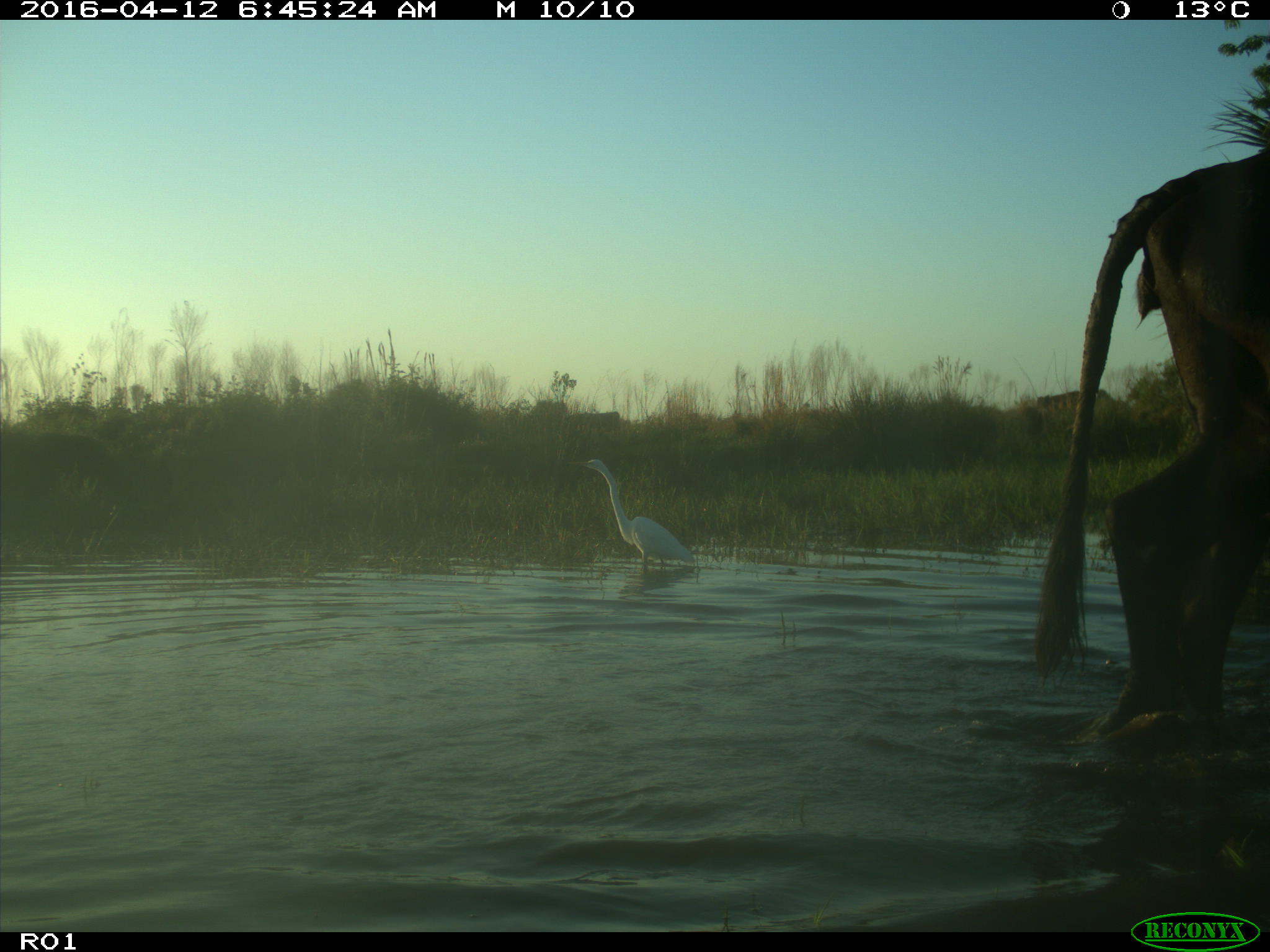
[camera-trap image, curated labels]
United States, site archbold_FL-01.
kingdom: Animalia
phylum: Chordata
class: Mammalia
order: Artiodactyla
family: Bovidae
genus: Bos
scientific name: Bos taurus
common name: domestic cow